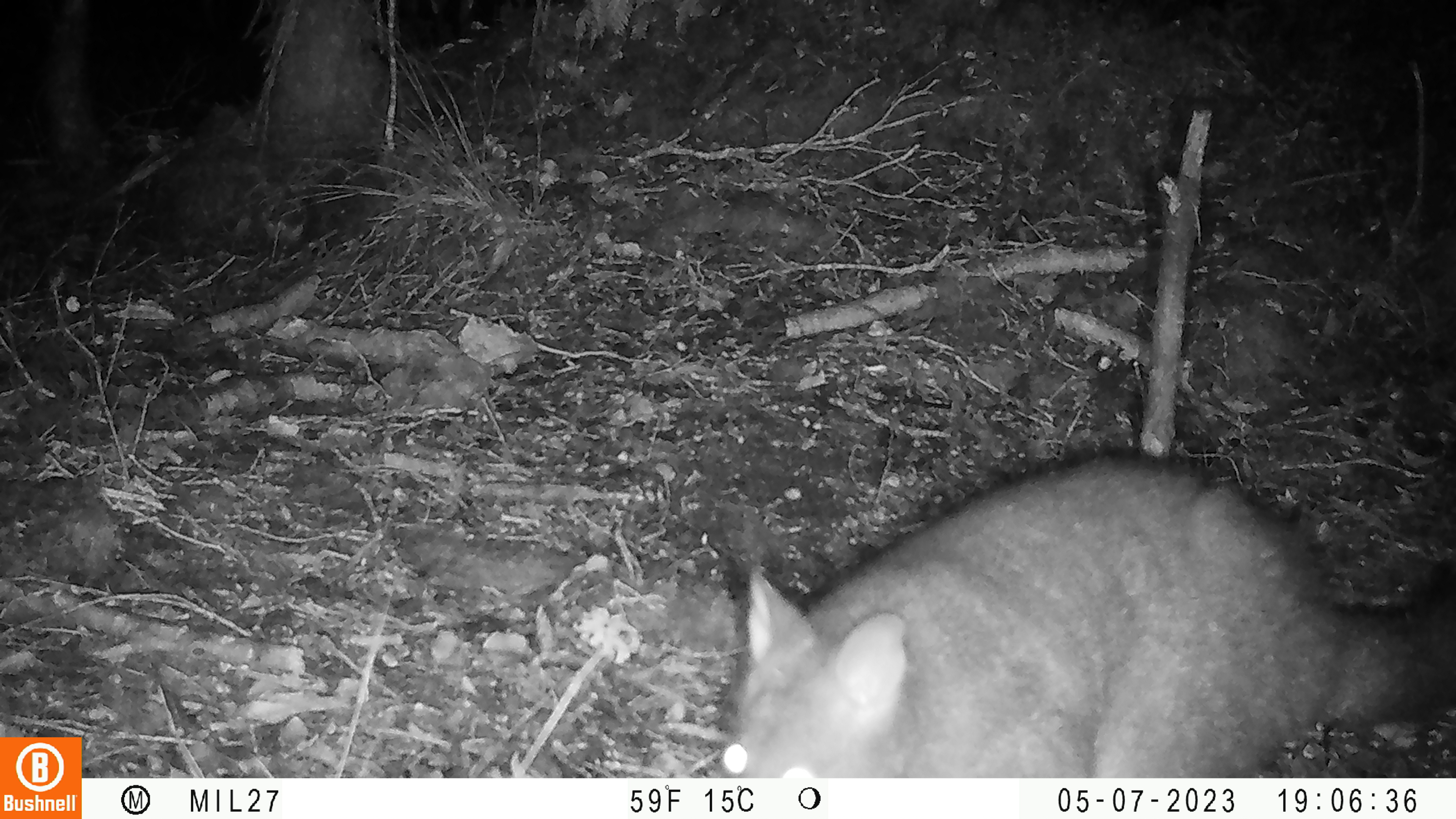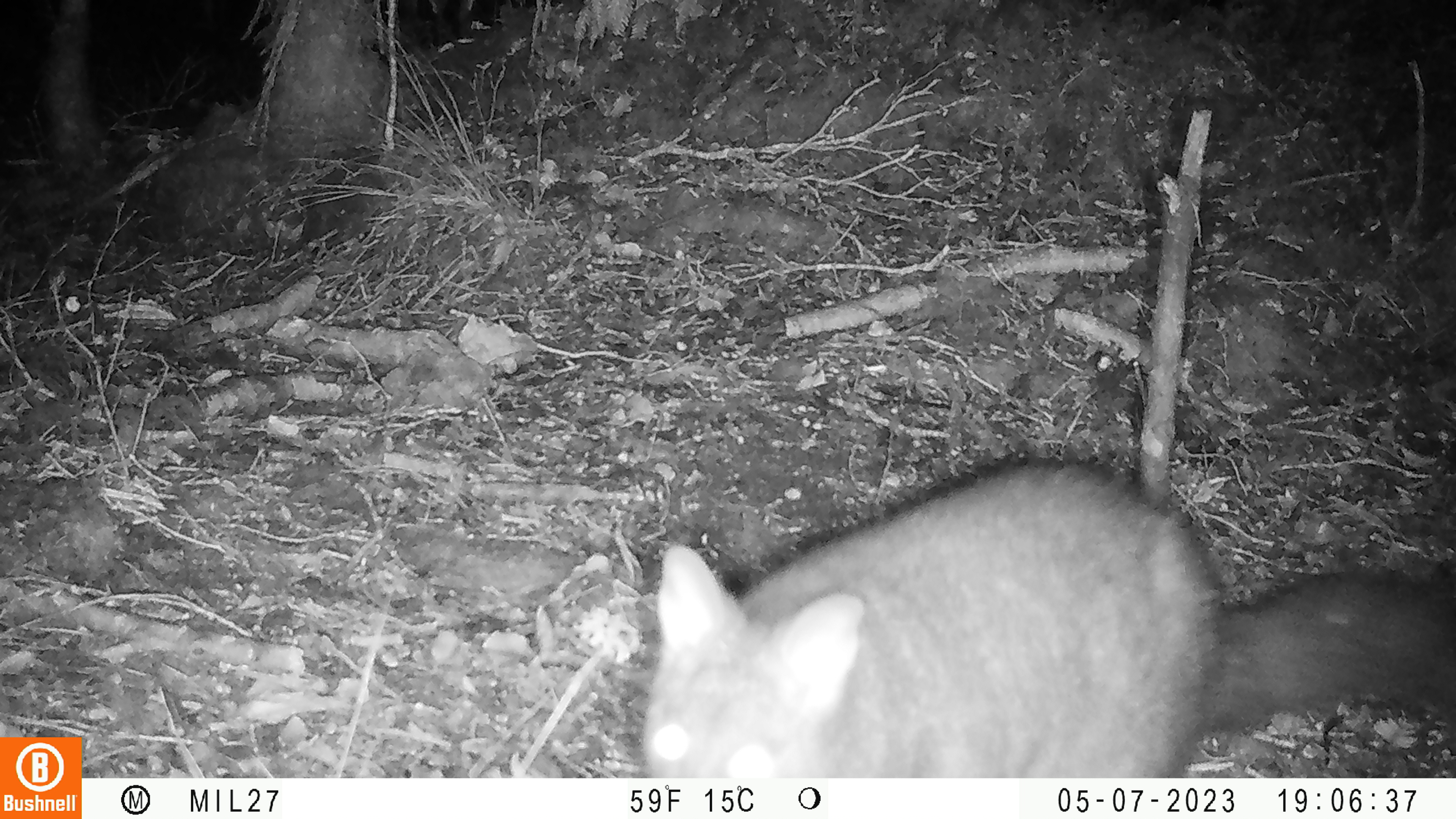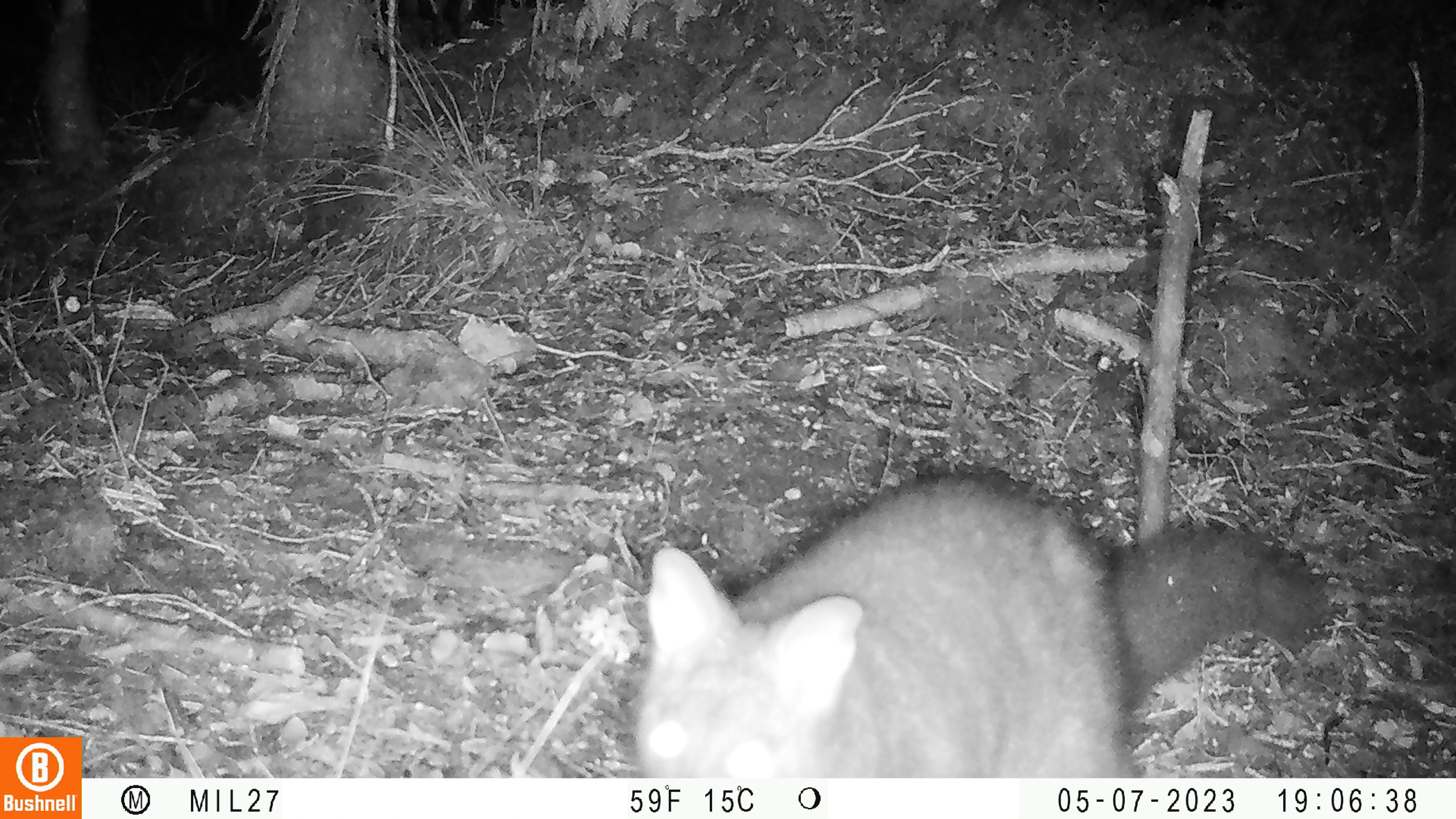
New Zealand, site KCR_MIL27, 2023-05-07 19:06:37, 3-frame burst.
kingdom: Animalia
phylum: Chordata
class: Mammalia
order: Diprotodontia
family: Phalangeridae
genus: Trichosurus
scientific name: Trichosurus vulpecula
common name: common brushtail possum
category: possum